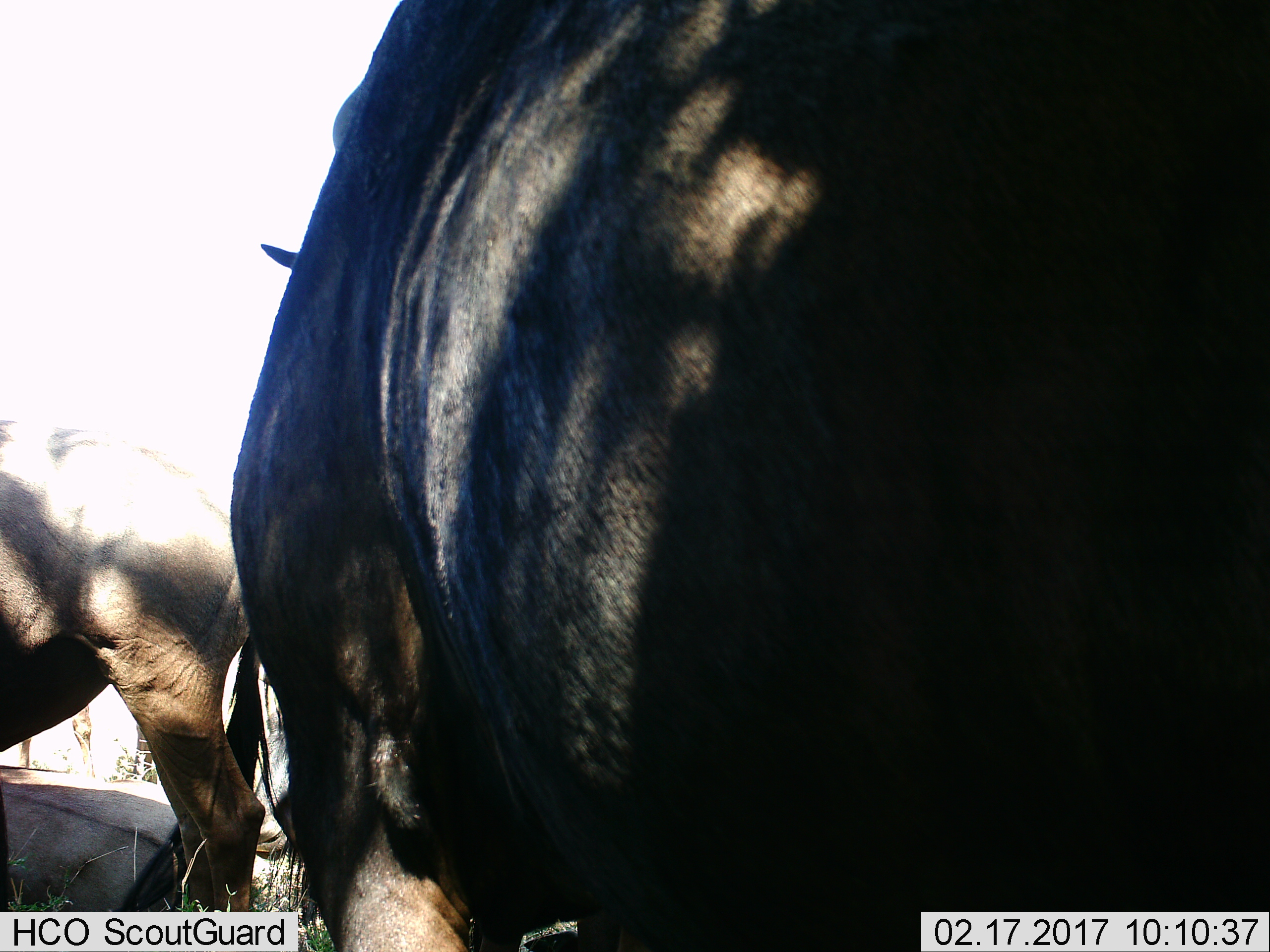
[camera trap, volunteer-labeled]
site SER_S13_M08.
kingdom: Animalia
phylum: Chordata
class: Mammalia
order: Artiodactyla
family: Bovidae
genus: Connochaetes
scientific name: Connochaetes taurinus taurinus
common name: blue wildebeest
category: wildebeestblue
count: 3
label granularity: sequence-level